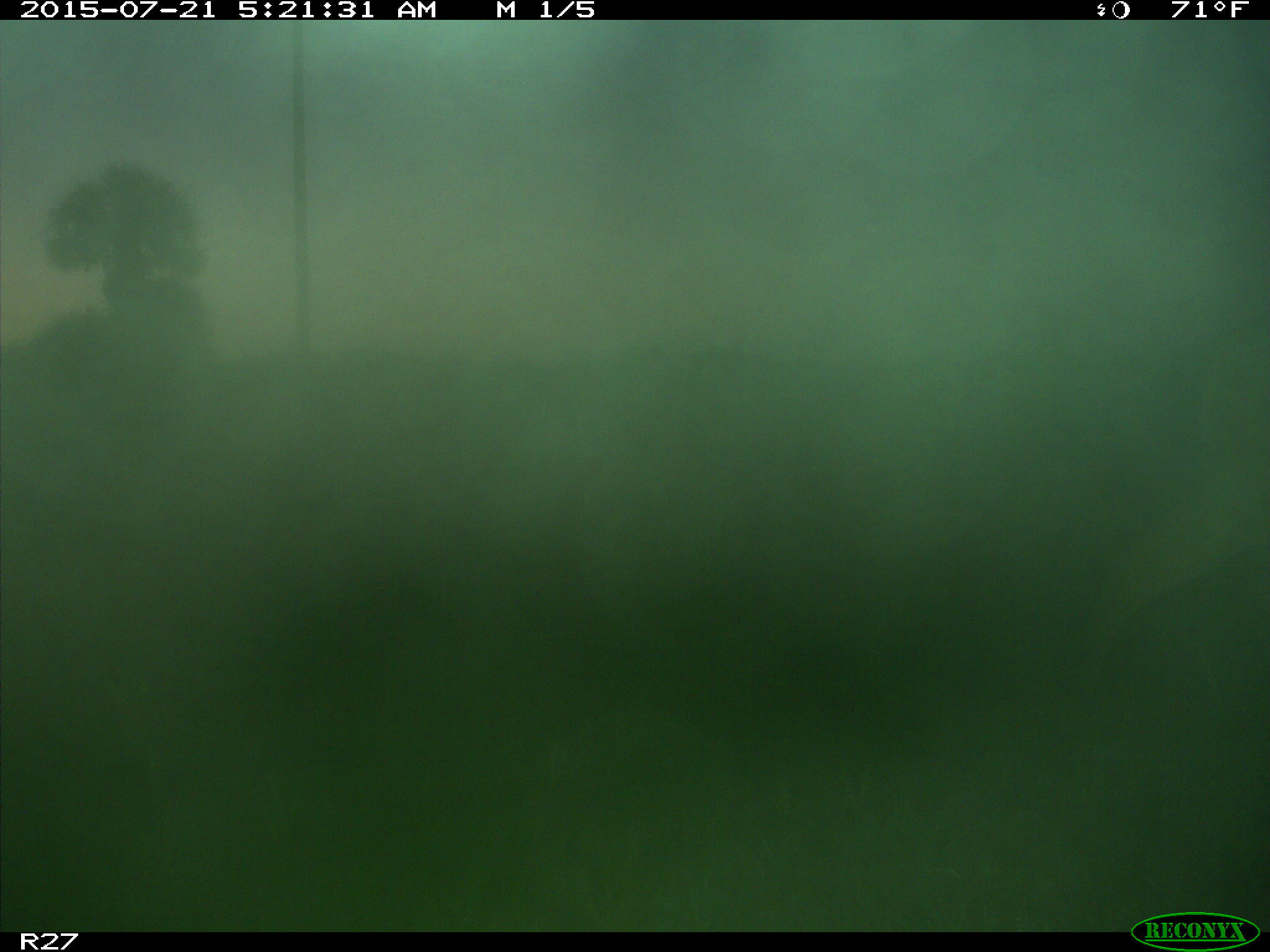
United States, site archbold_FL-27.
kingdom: Animalia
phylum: Chordata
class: Mammalia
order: Artiodactyla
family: Cervidae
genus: Odocoileus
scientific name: Odocoileus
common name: deer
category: unidentified deer